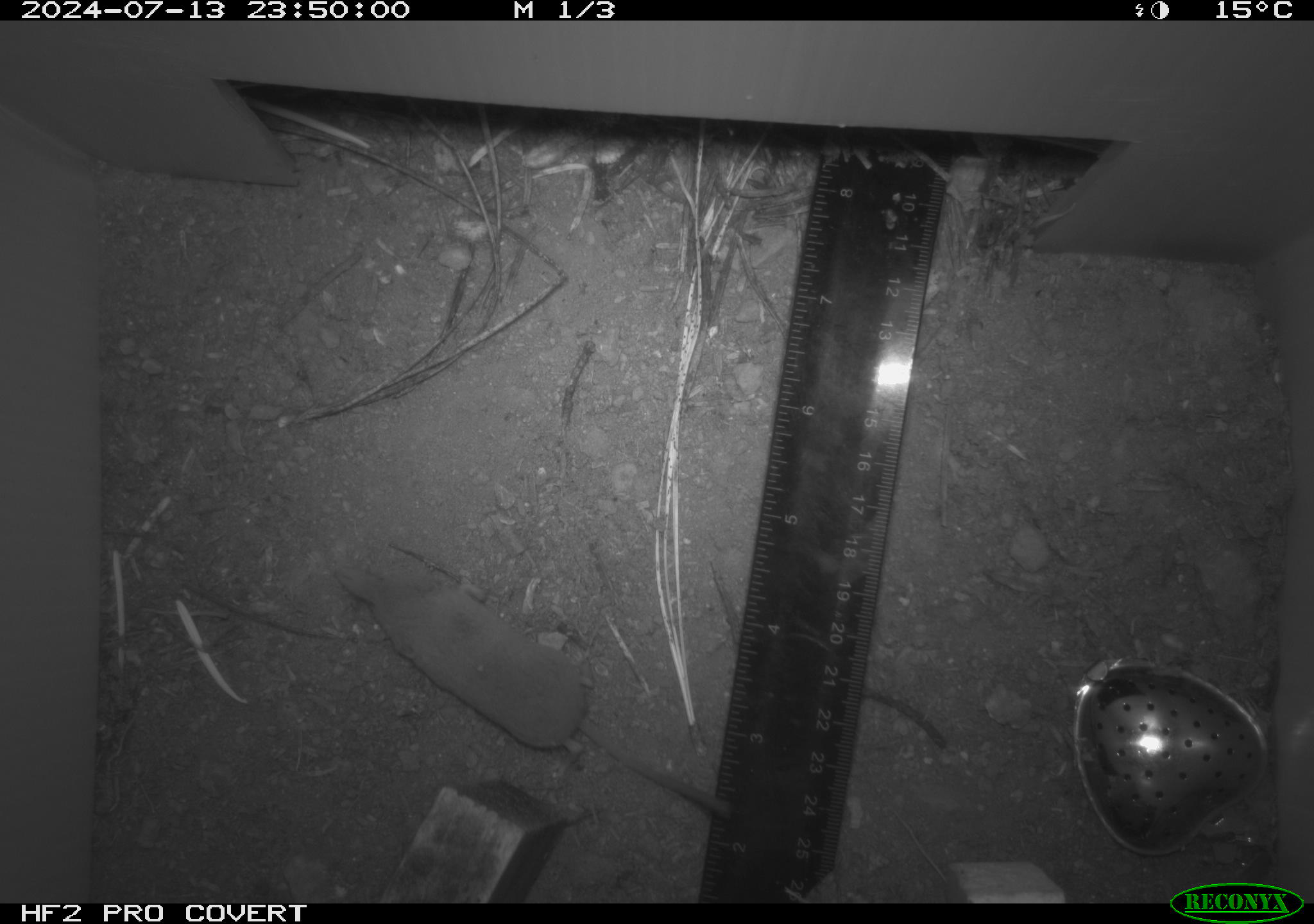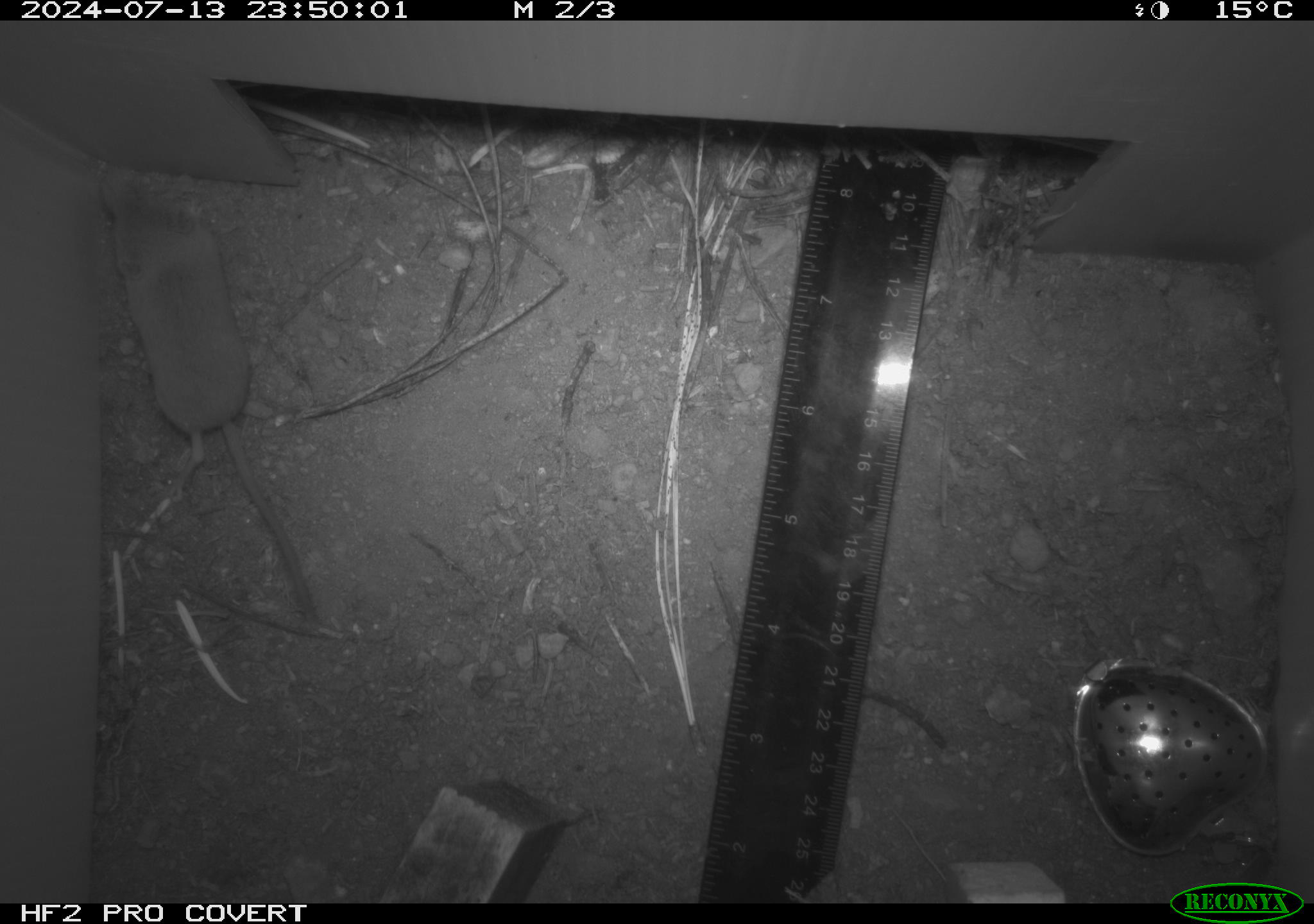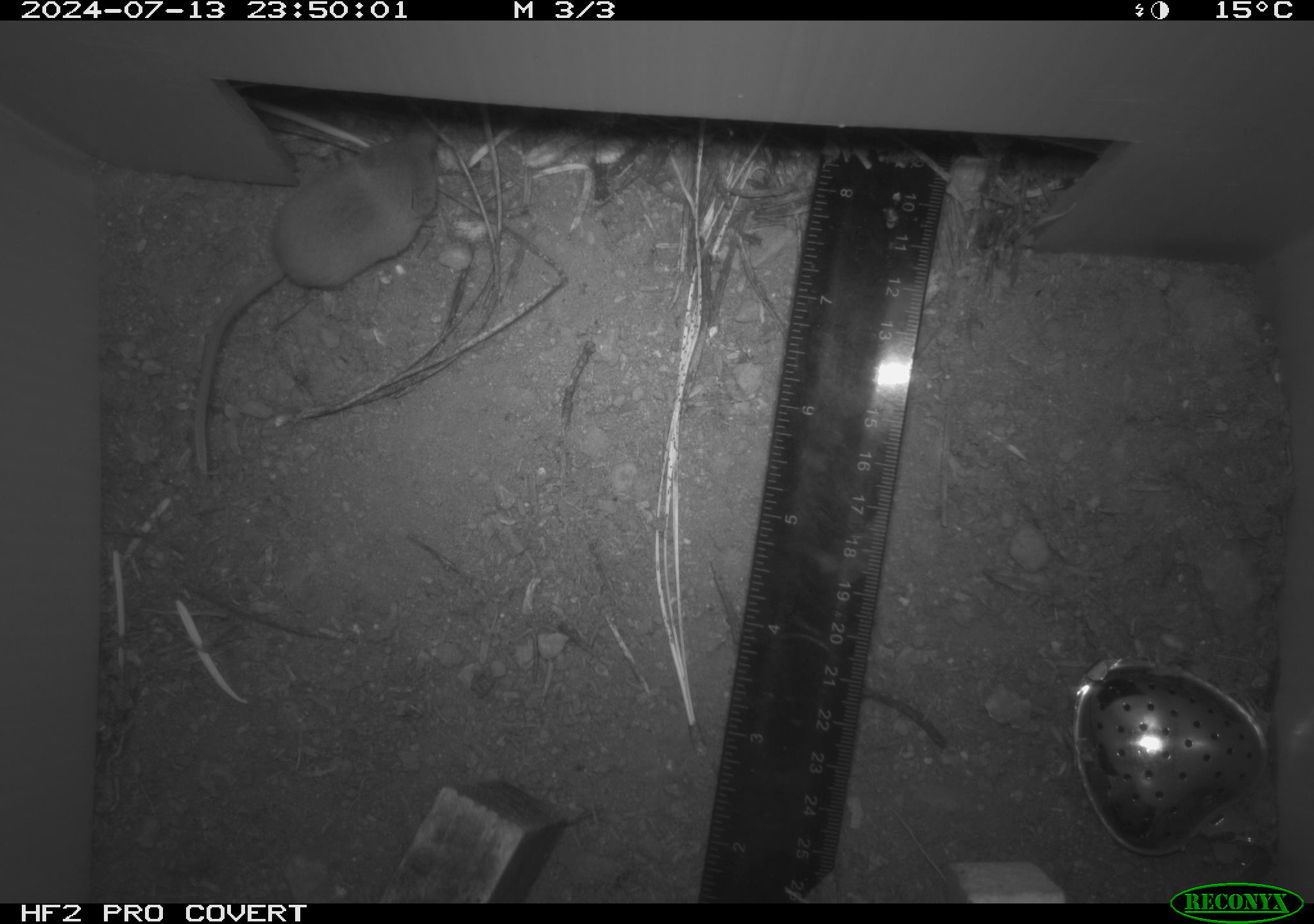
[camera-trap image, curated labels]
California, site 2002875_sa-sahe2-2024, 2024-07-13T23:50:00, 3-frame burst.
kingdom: Animalia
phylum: Chordata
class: Mammalia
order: Eulipotyphla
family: Soricidae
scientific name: Soricidae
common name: shrews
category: soricidae family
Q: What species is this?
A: Soricidae family (shrews) (Soricidae).